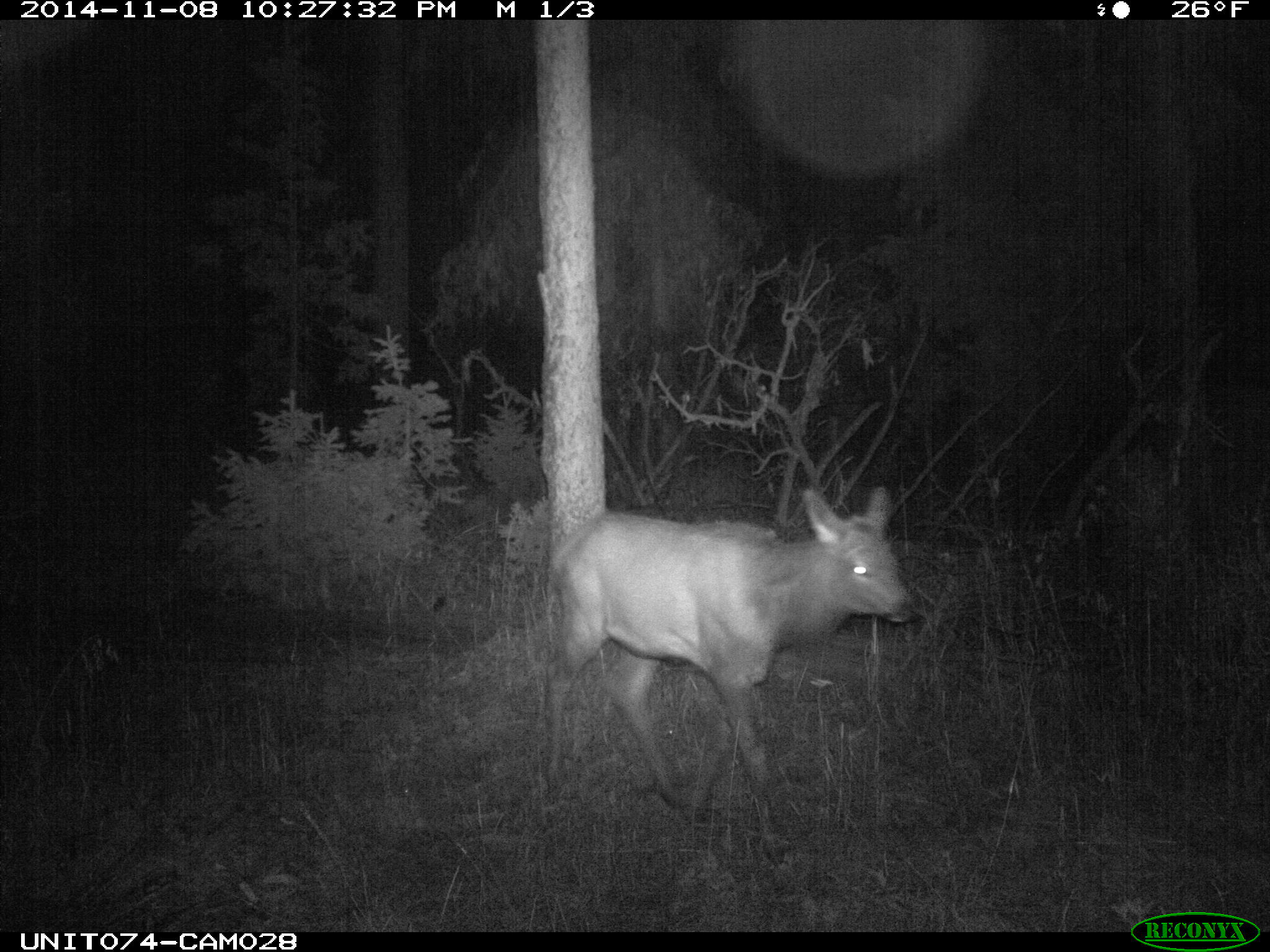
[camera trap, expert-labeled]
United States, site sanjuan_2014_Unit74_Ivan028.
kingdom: Animalia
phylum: Chordata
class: Mammalia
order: Artiodactyla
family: Cervidae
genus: Cervus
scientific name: Cervus elaphus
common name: red deer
Cervus elaphus (red deer).